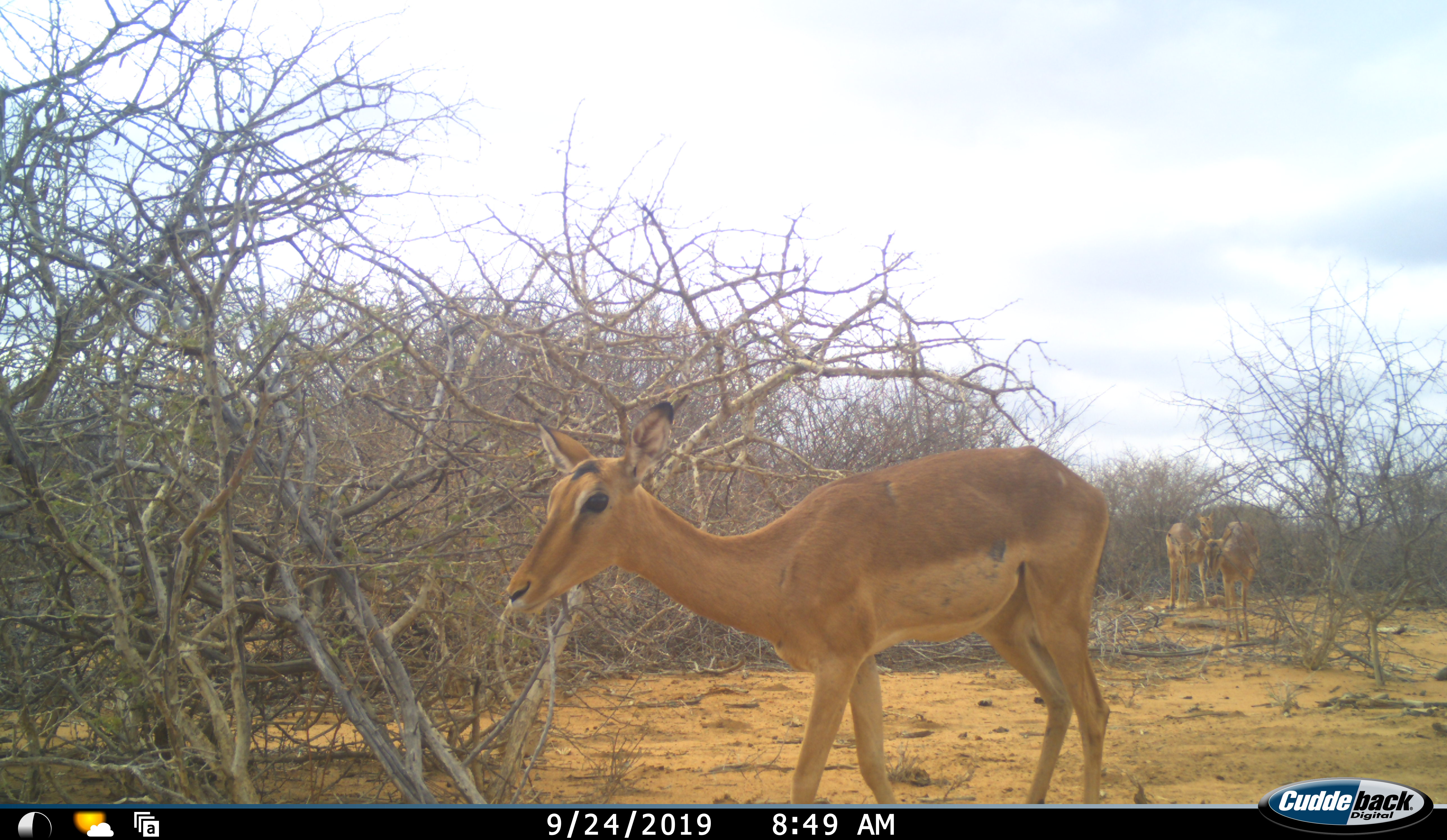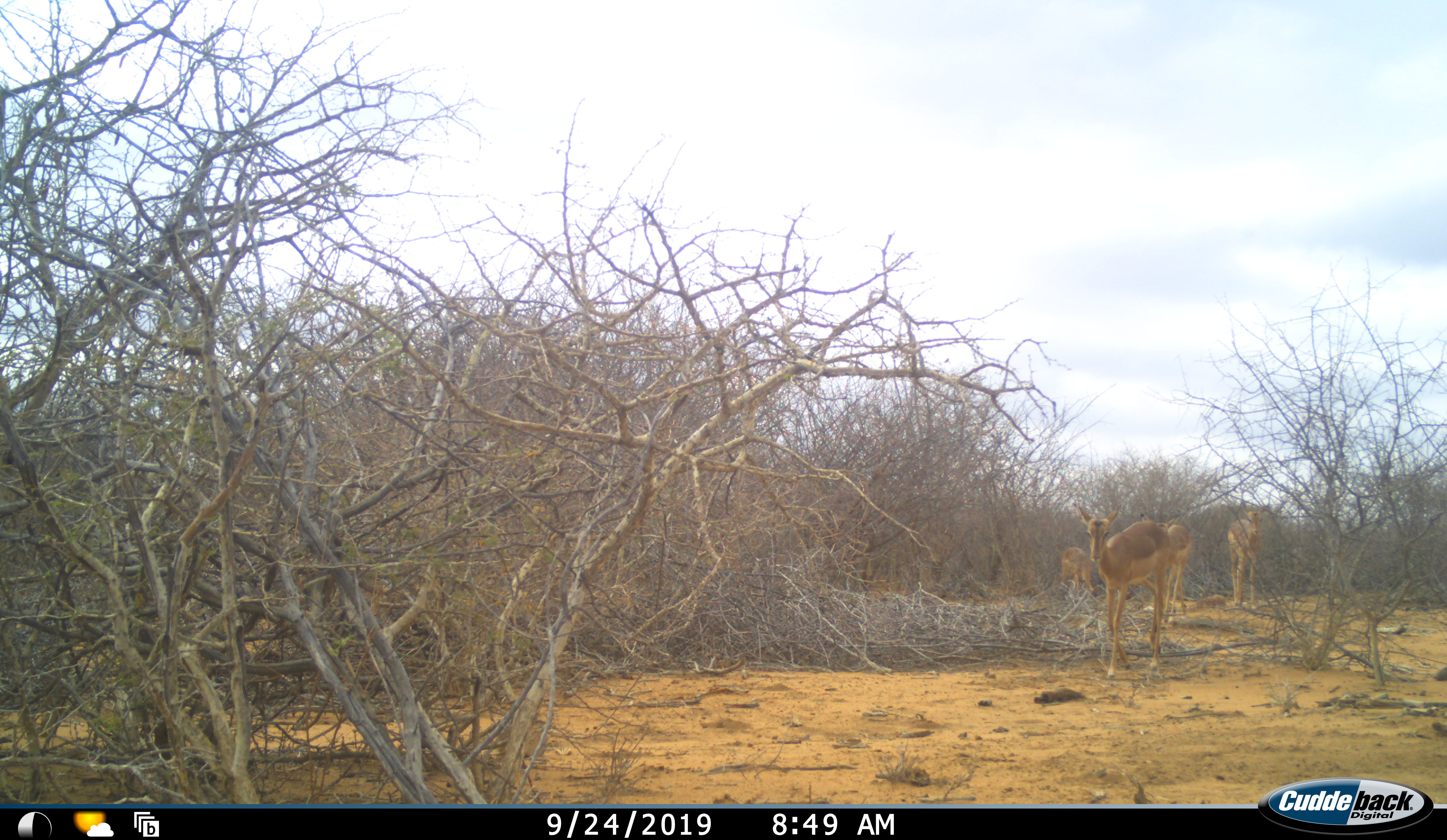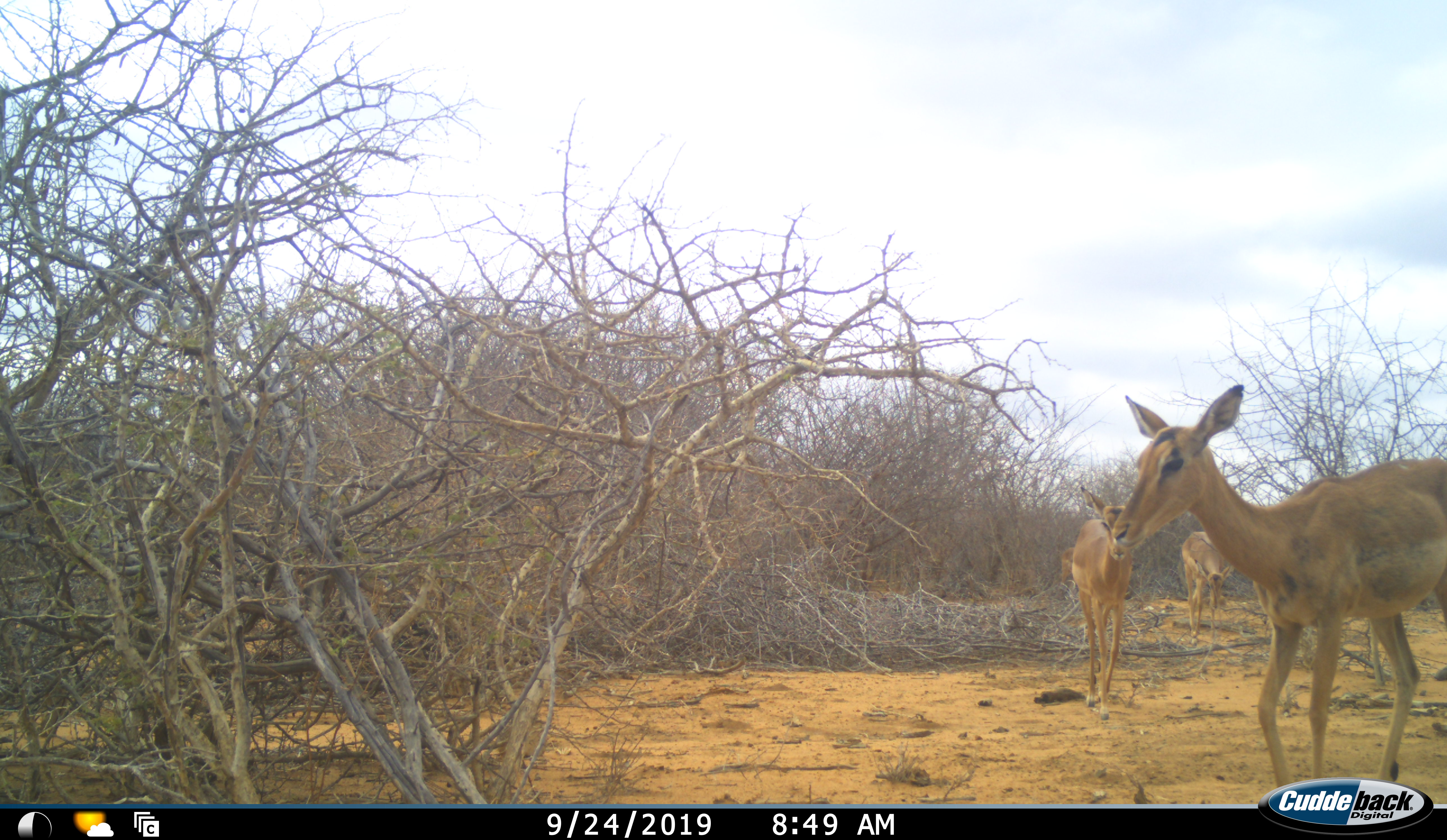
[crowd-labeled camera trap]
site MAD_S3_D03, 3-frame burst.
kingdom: Animalia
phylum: Chordata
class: Mammalia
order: Artiodactyla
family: Bovidae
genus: Aepyceros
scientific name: Aepyceros melampus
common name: impala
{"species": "impala (Aepyceros melampus)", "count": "3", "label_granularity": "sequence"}